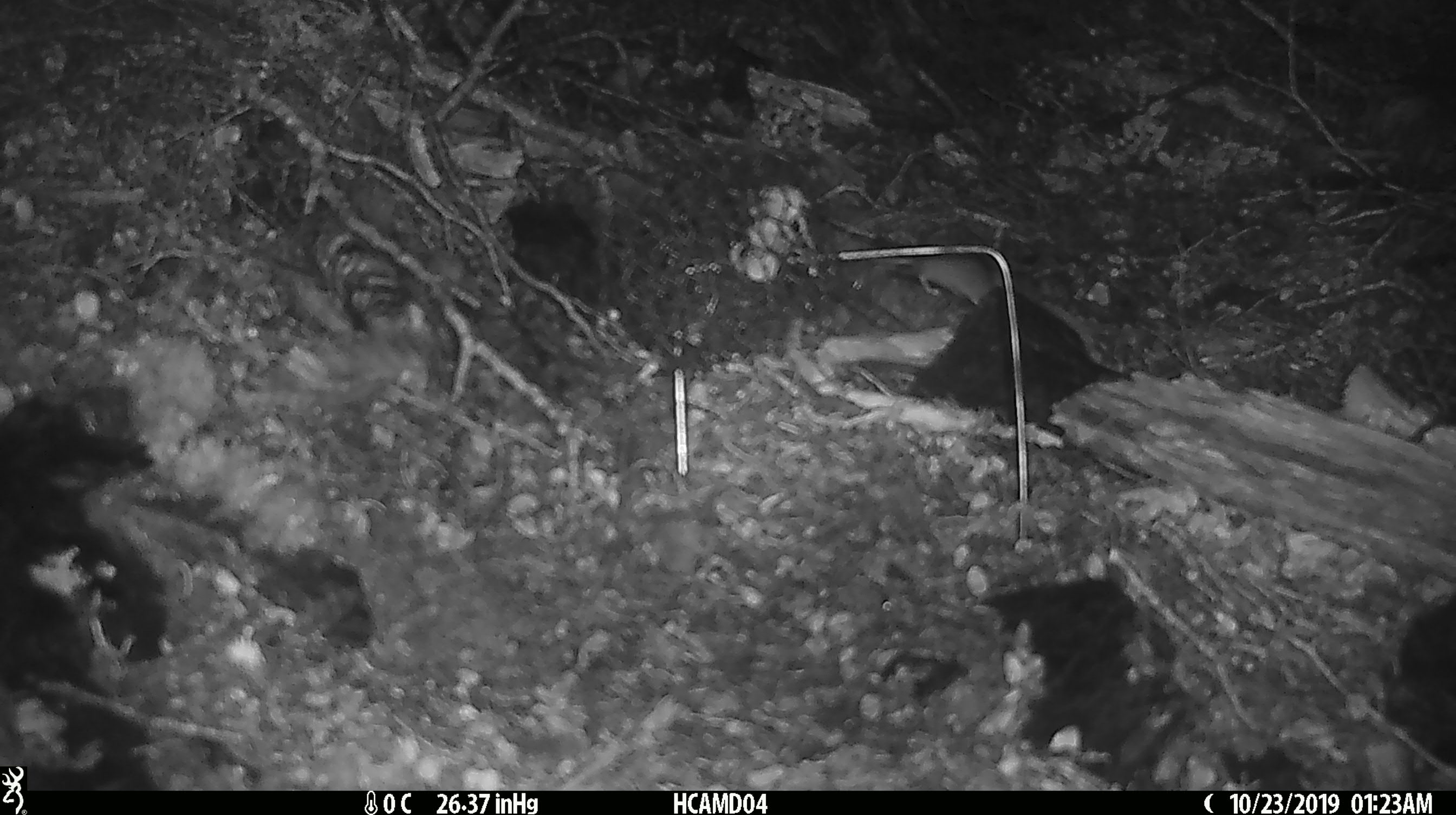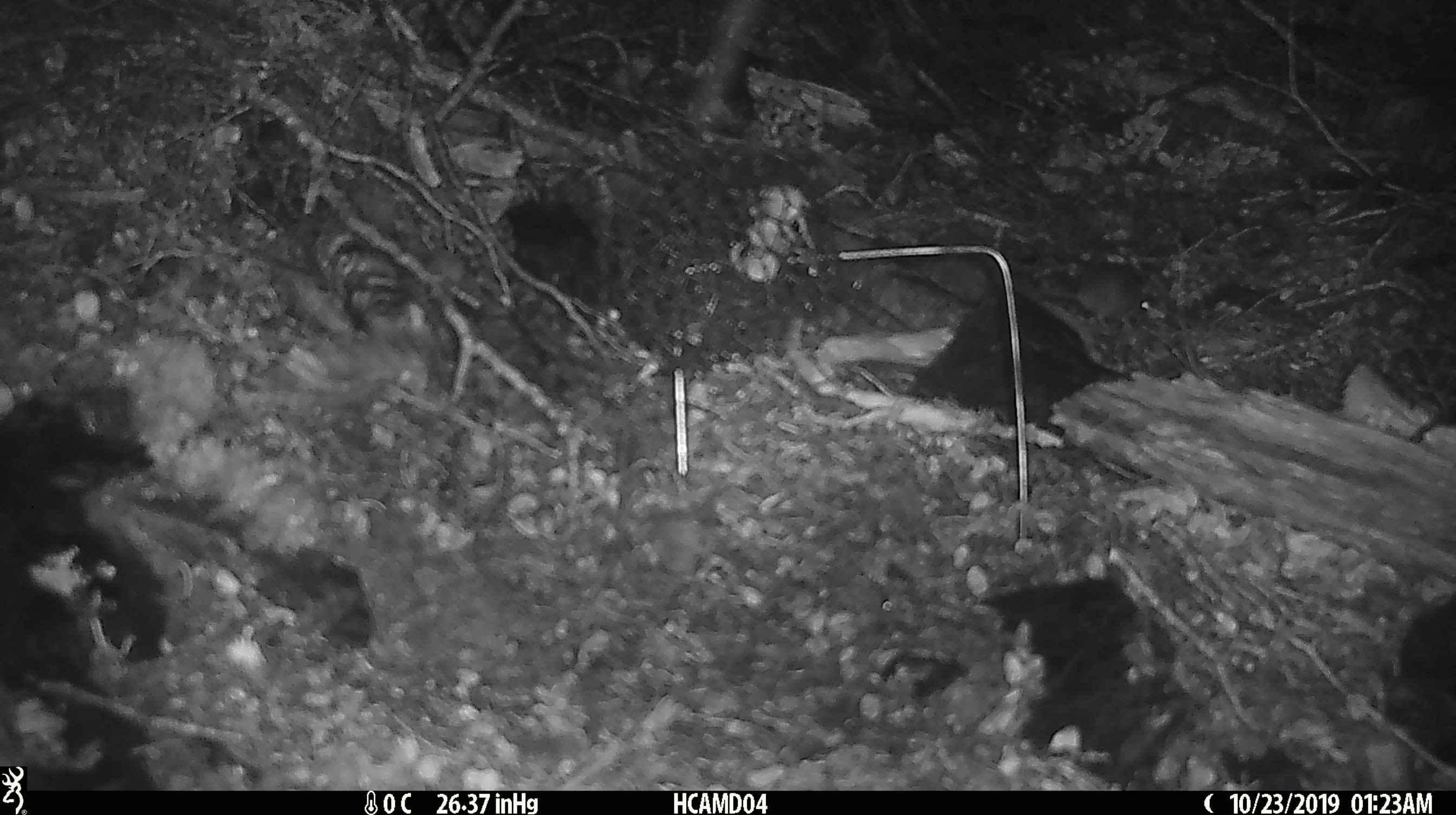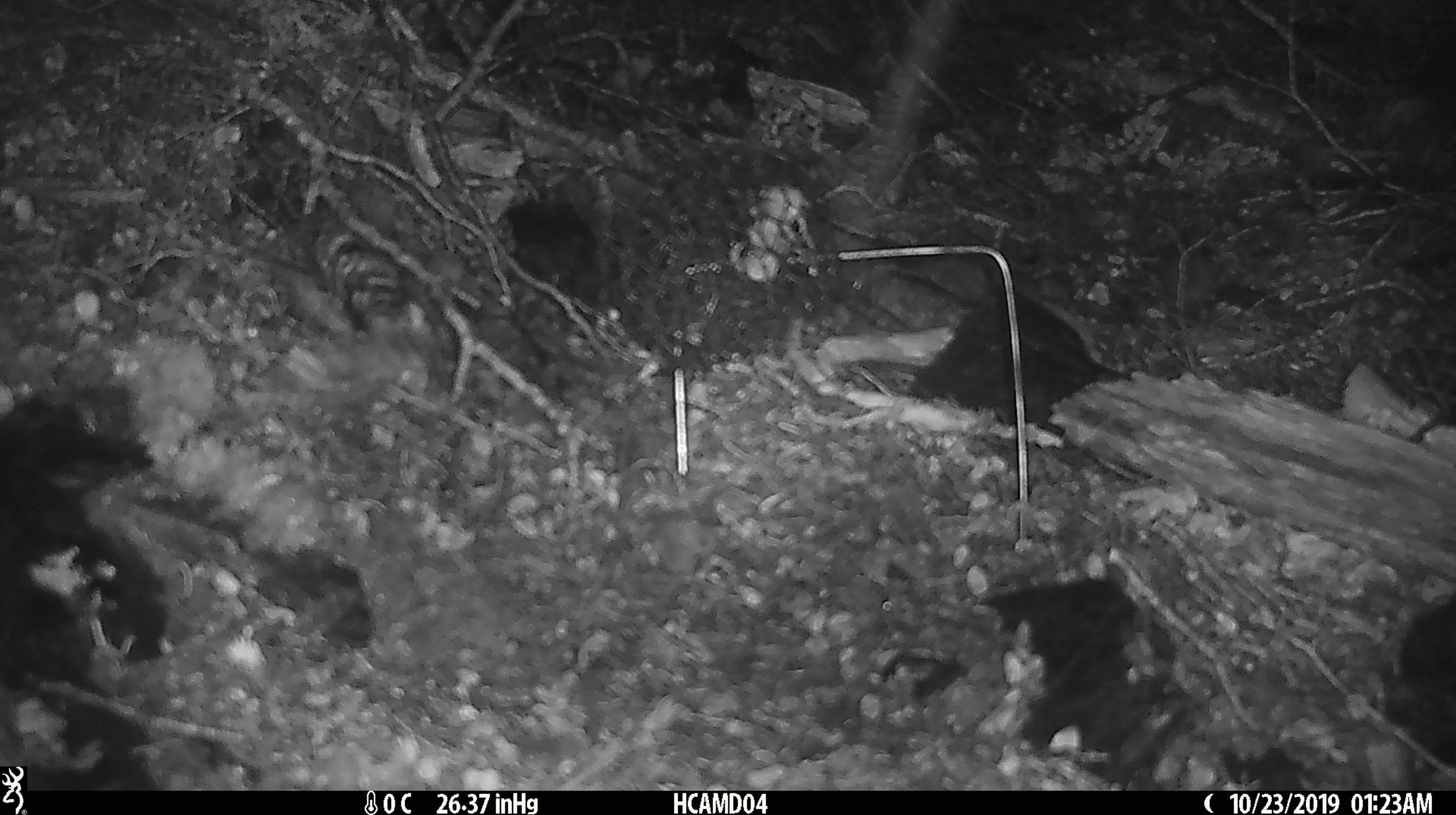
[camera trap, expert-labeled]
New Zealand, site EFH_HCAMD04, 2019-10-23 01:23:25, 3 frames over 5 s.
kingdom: Animalia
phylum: Chordata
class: Mammalia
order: Rodentia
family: Muridae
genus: Mus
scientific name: Mus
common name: mouse